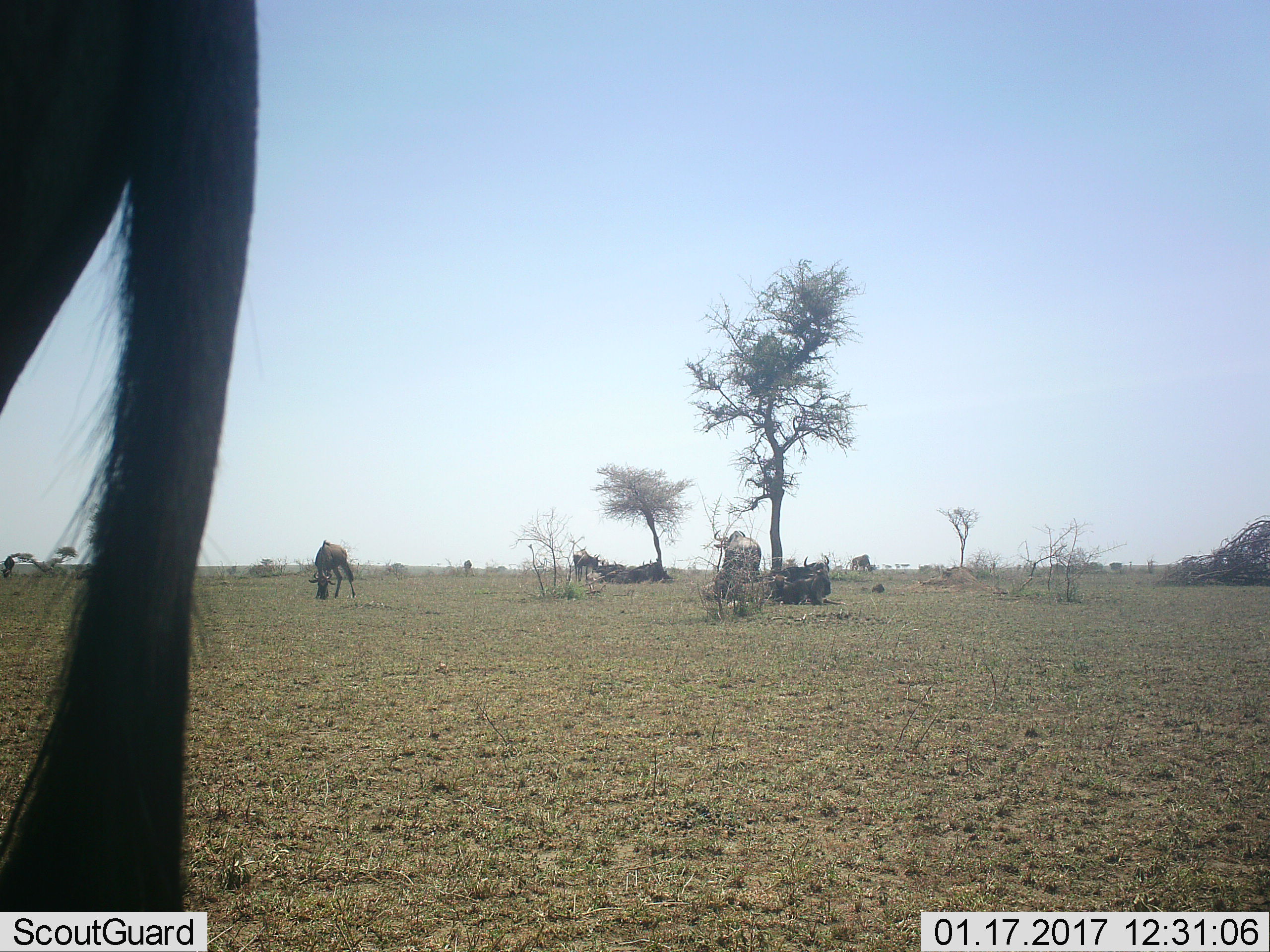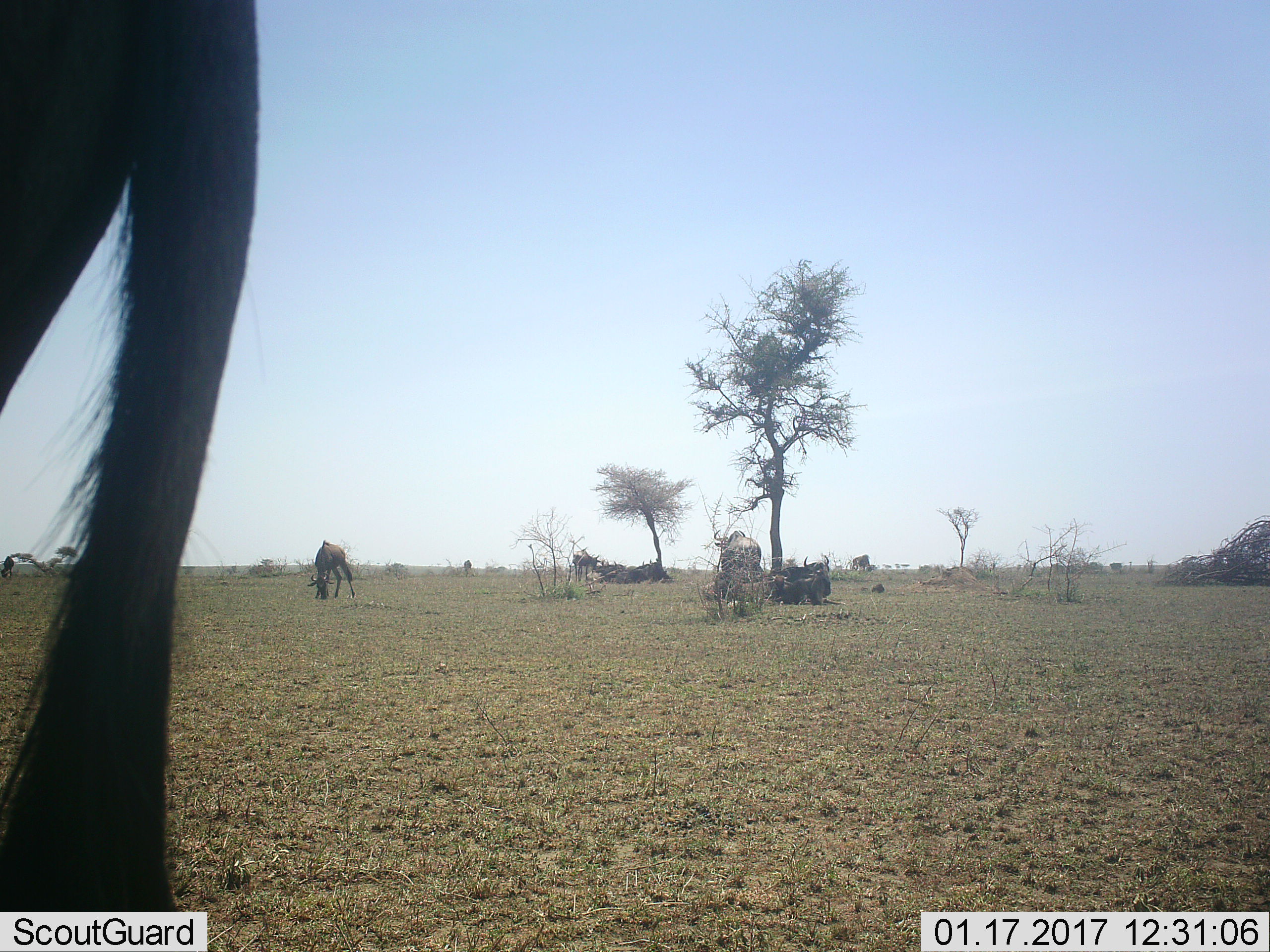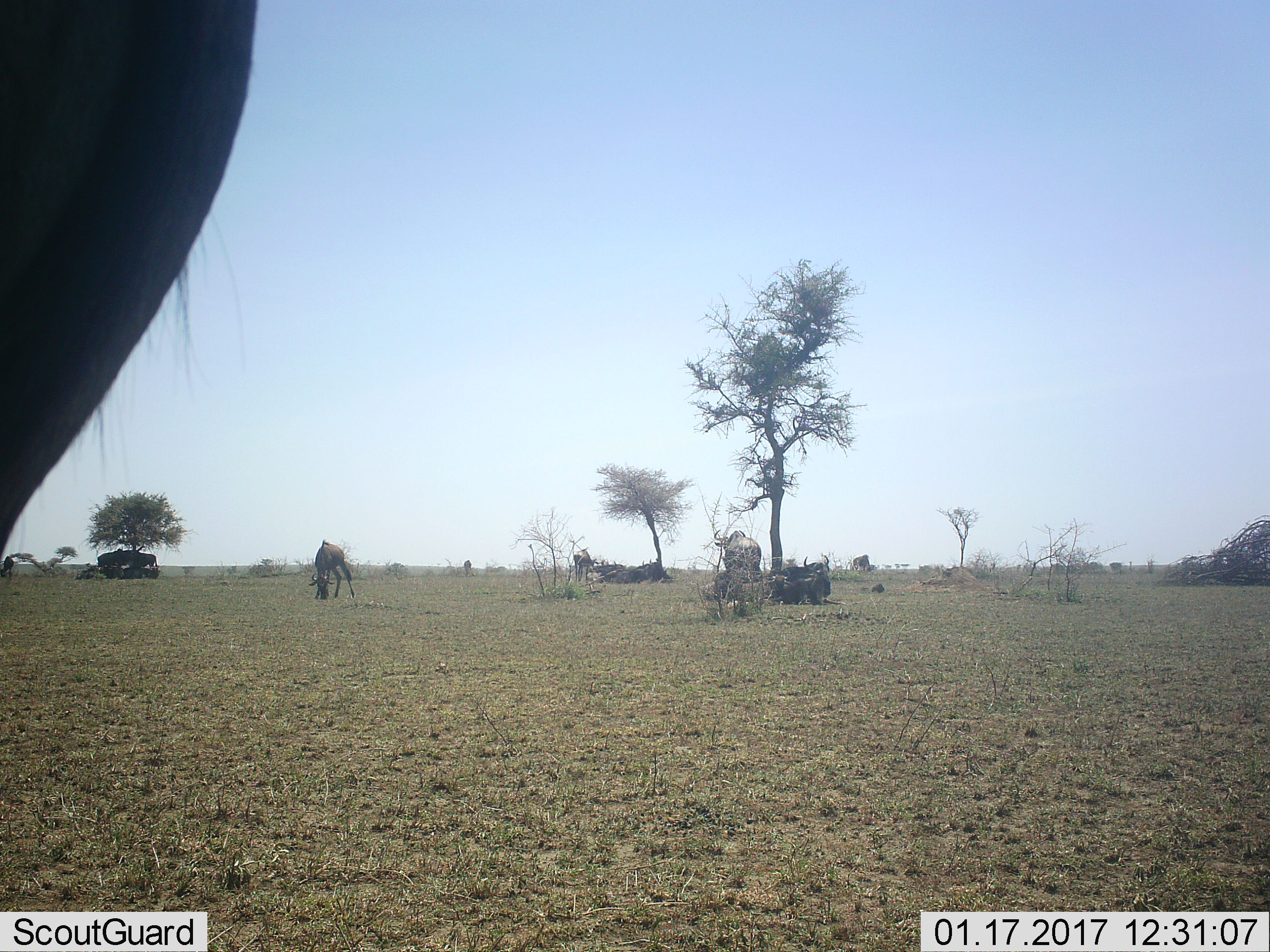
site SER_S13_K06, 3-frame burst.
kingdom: Animalia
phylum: Chordata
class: Mammalia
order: Artiodactyla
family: Bovidae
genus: Connochaetes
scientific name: Connochaetes taurinus taurinus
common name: blue wildebeest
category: wildebeestblue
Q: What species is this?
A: Wildebeestblue (blue wildebeest) (Connochaetes taurinus taurinus).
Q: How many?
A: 11-50.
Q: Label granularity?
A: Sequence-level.